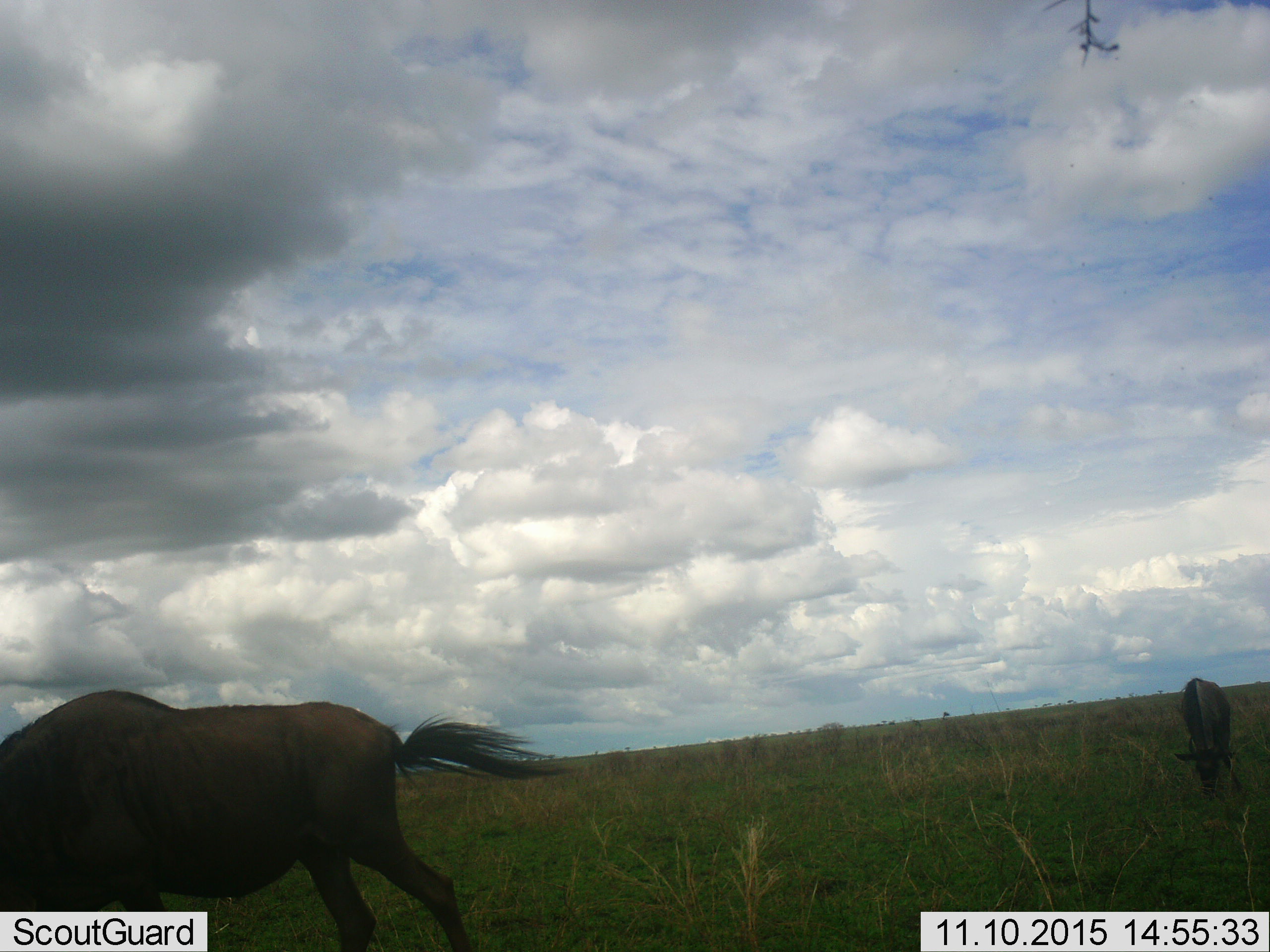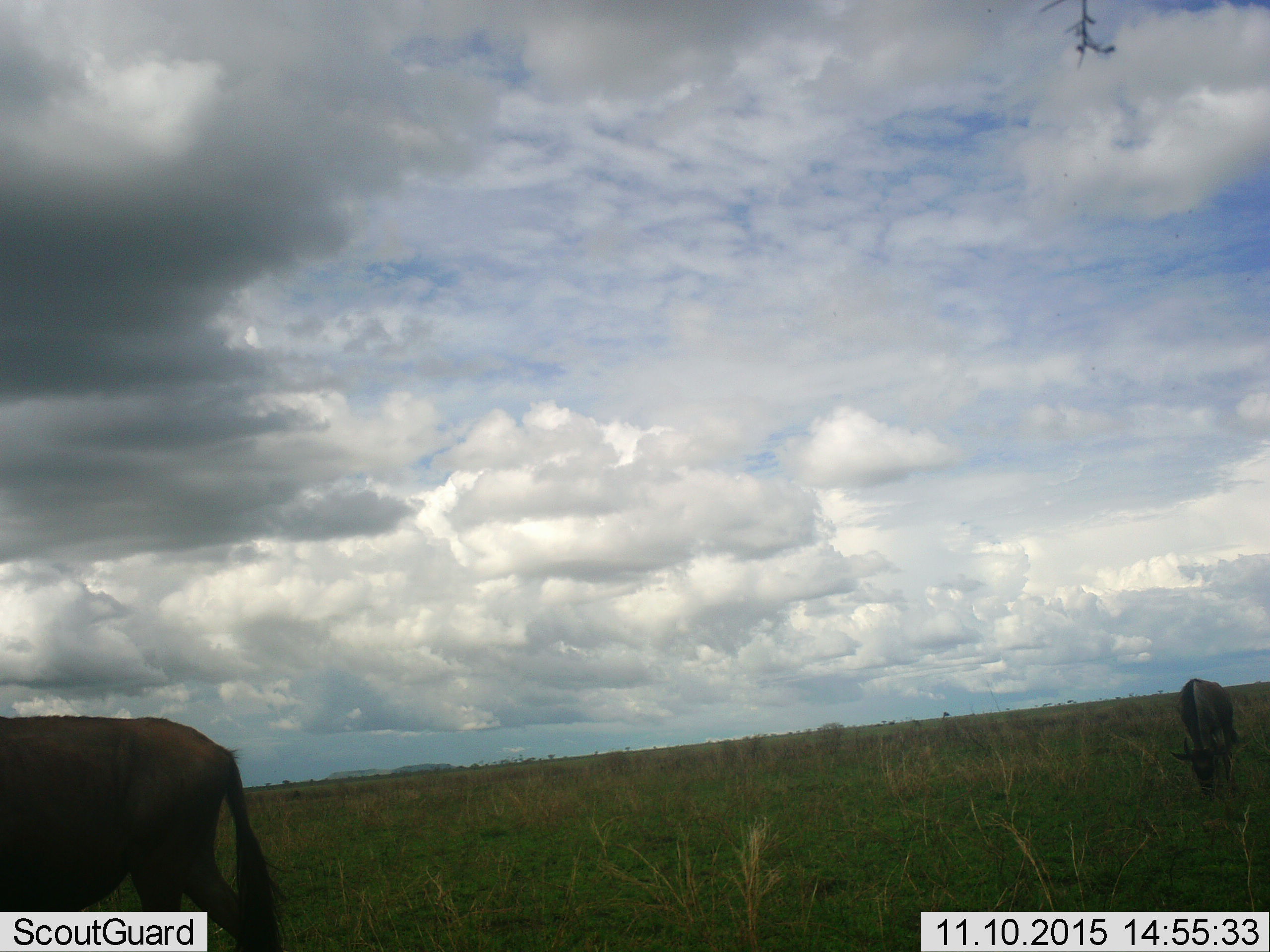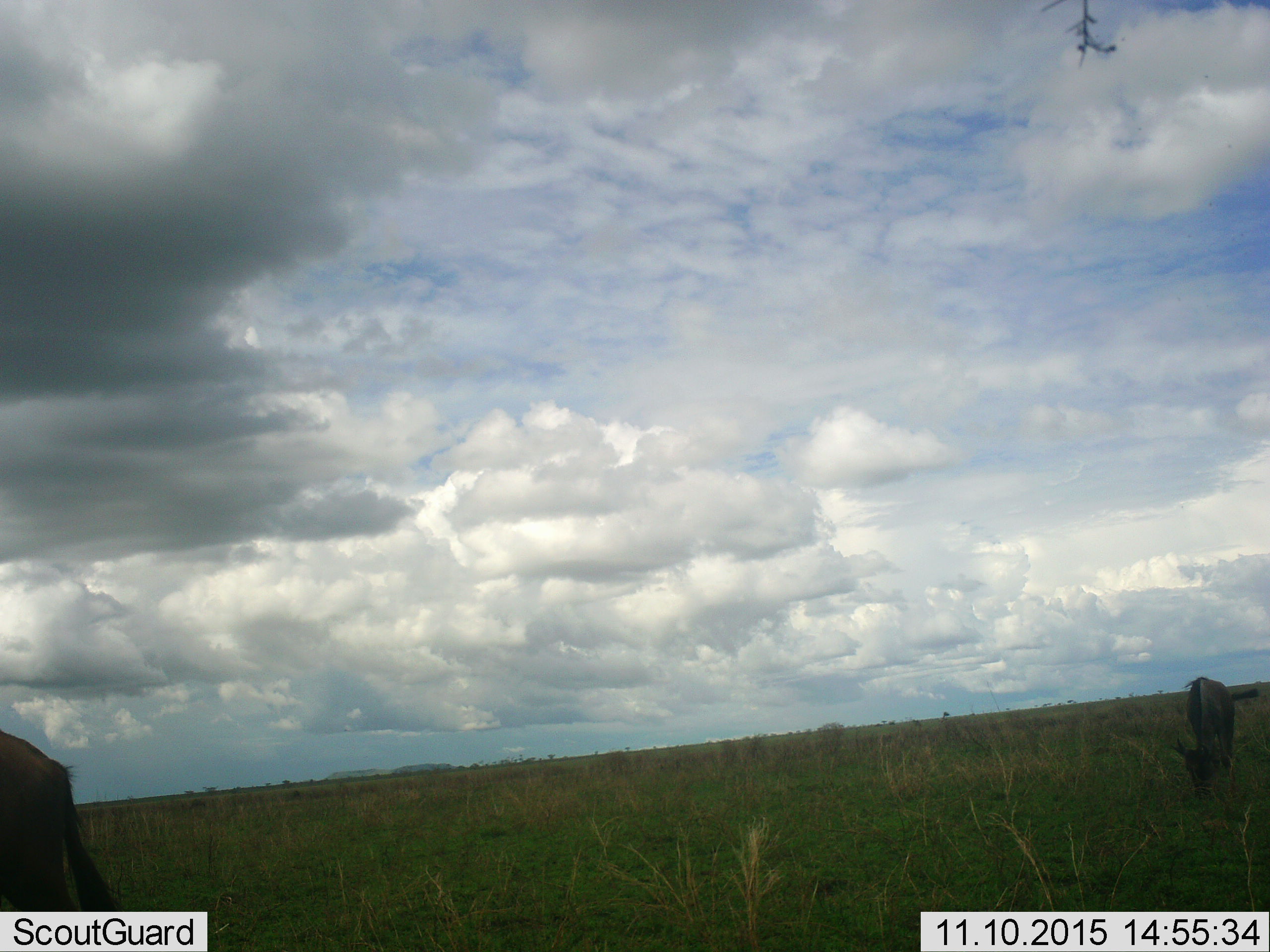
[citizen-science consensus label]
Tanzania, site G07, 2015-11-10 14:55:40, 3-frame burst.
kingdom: Animalia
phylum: Chordata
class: Mammalia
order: Artiodactyla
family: Bovidae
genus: Connochaetes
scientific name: Connochaetes taurinus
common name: blue wildebeest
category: wildebeest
Wildebeest (blue wildebeest) (Connochaetes taurinus), count 2. Behavior (volunteer vote fractions): standing 10%, resting 0%, moving 60%, interacting 0%. Young present (vote fraction): 0%. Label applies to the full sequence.